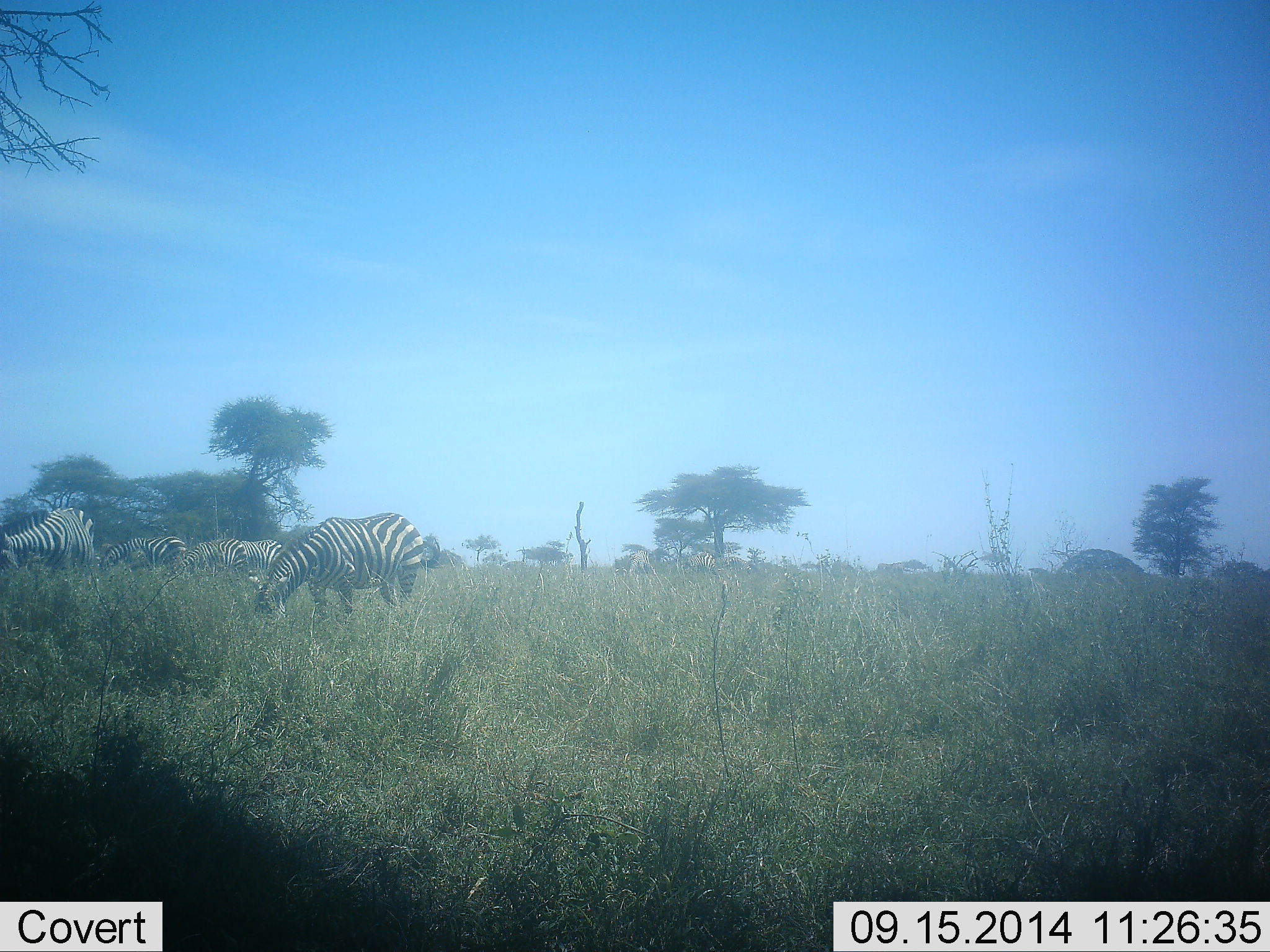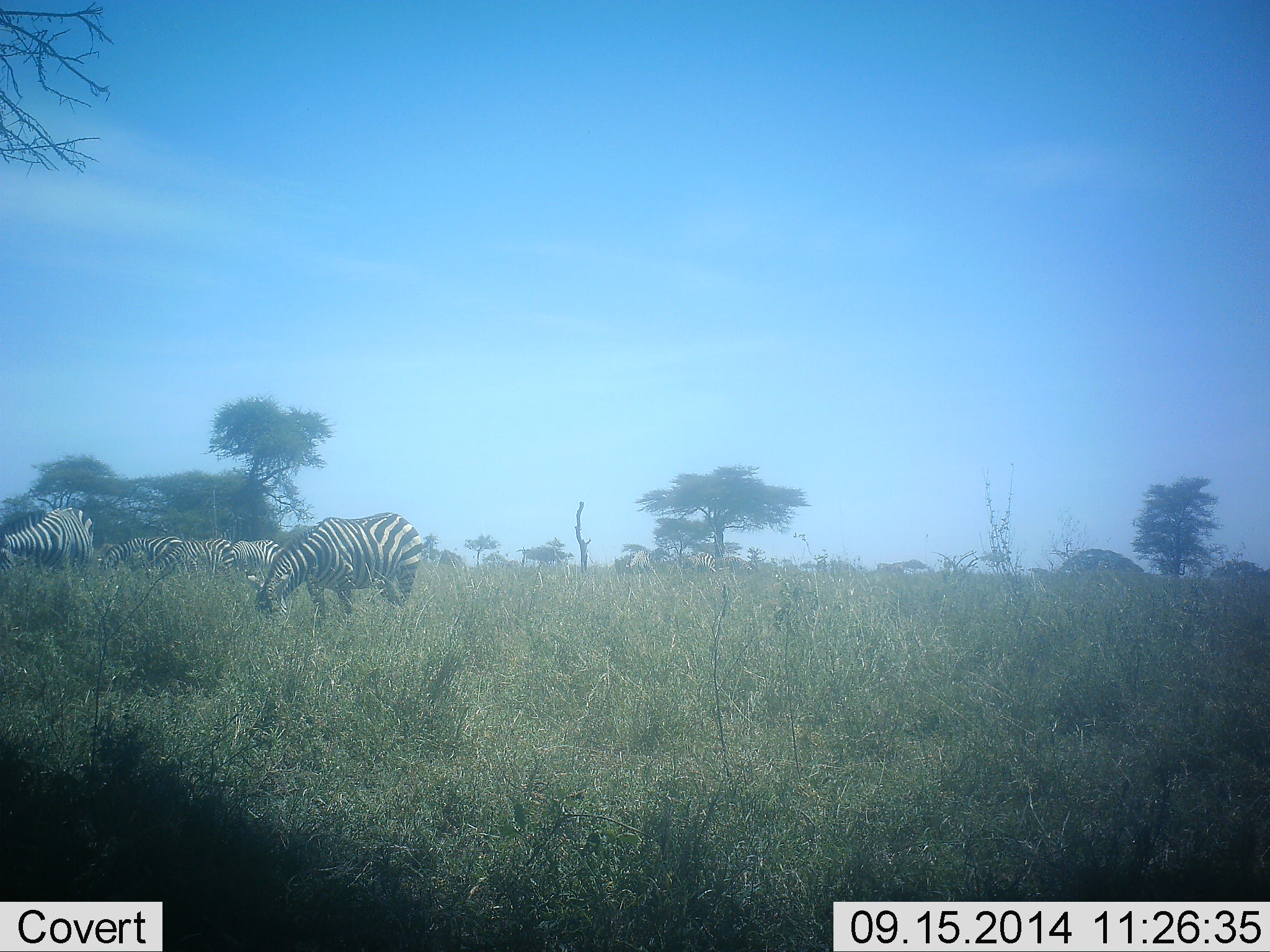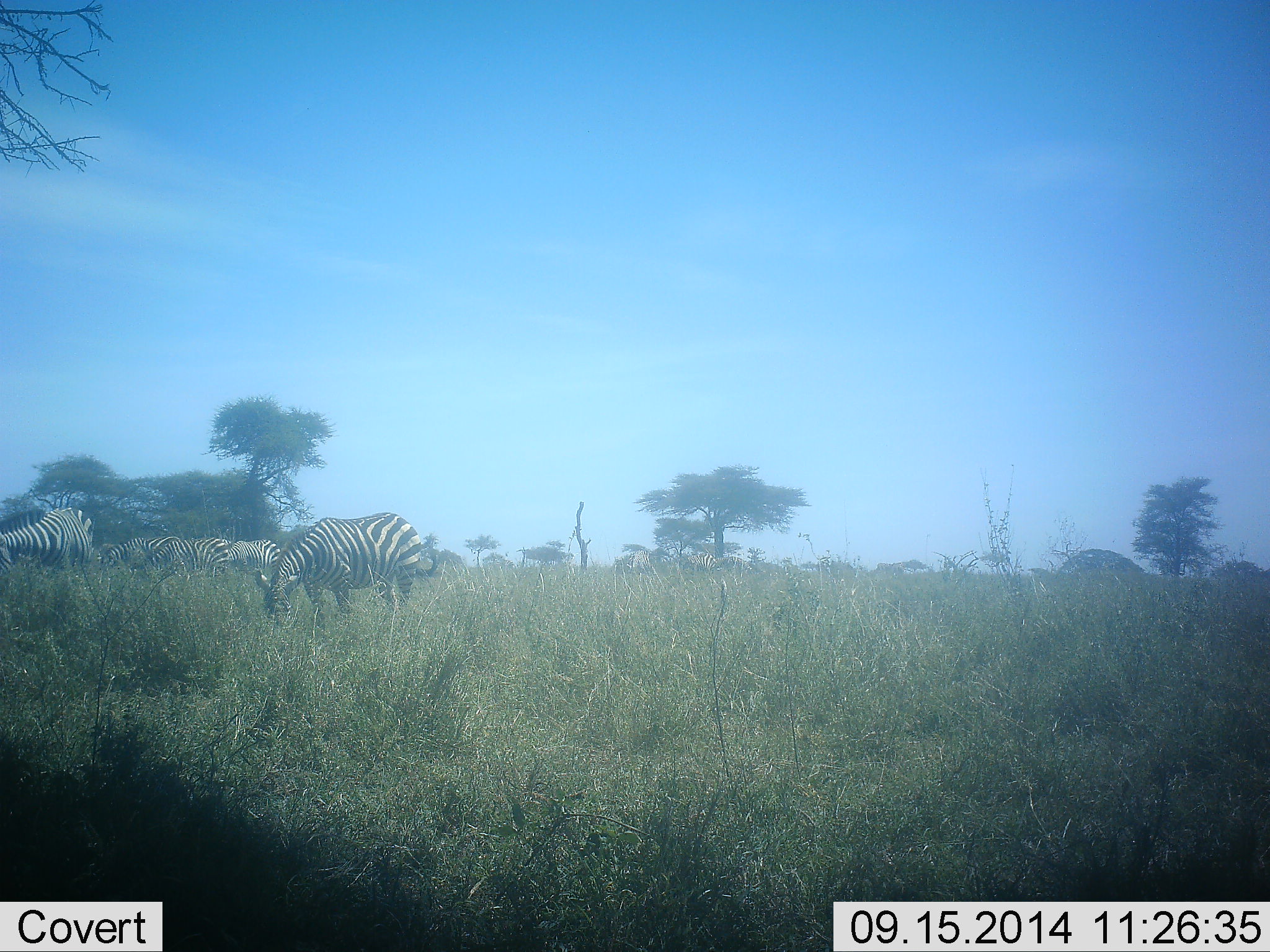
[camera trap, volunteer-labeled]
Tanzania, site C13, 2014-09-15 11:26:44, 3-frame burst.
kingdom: Animalia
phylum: Chordata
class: Mammalia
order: Perissodactyla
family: Equidae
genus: Equus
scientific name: Equus quagga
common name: plains zebra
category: zebra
Zebra (plains zebra) (Equus quagga), count 5. Behavior (volunteer vote fractions): standing 50%, resting 0%, moving 0%, interacting 0%. Young present (vote fraction): 0%. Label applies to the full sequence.